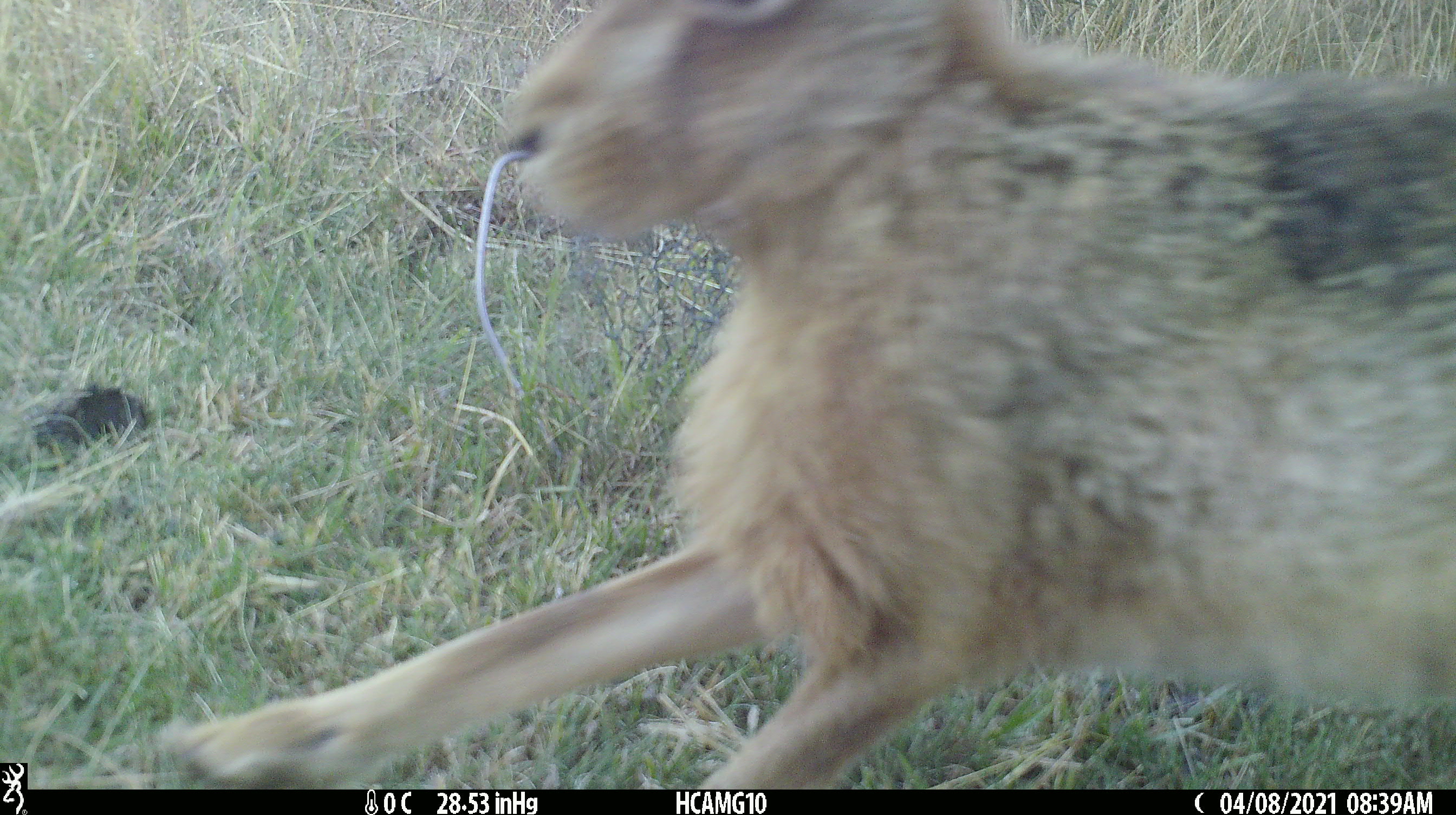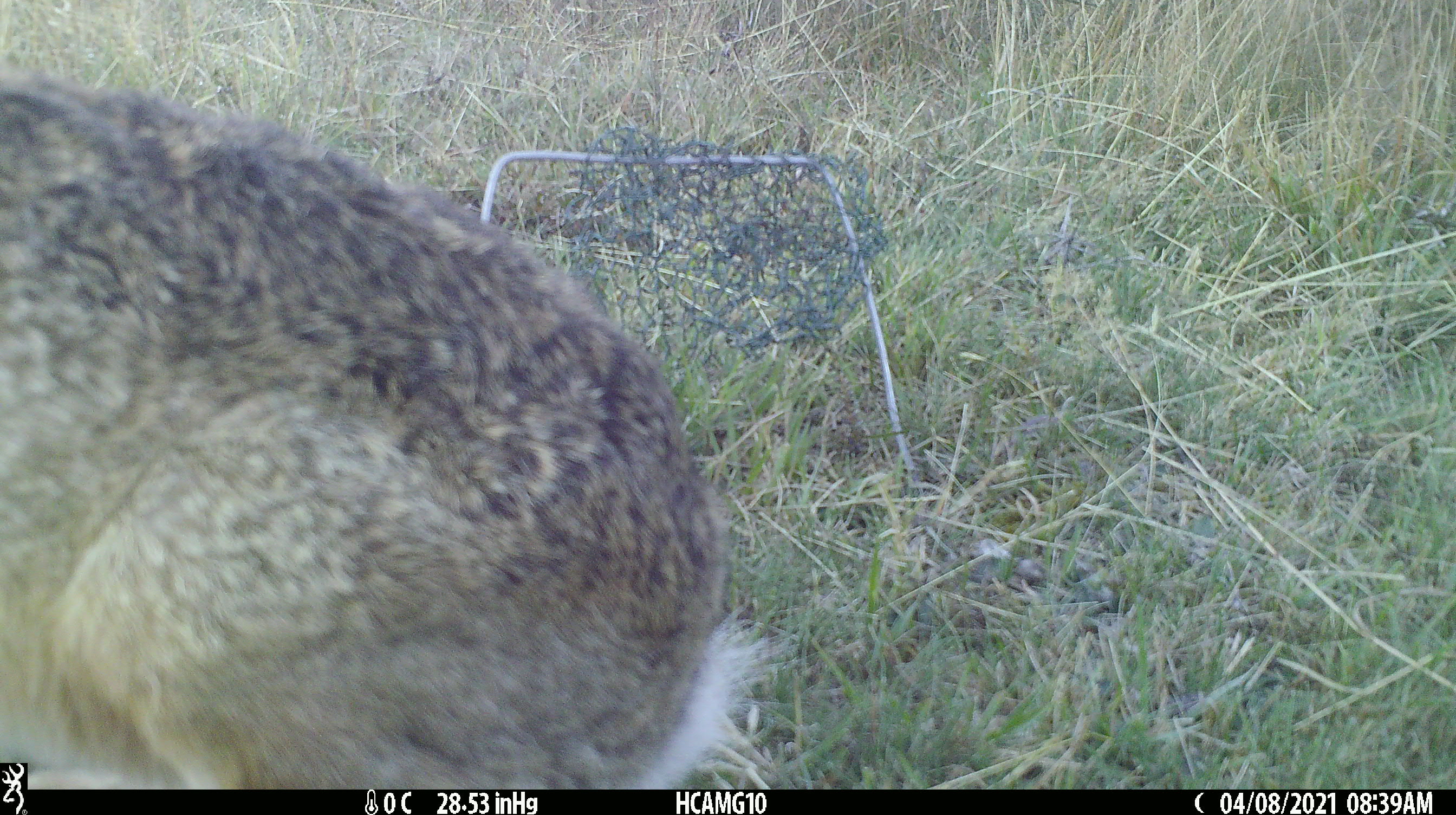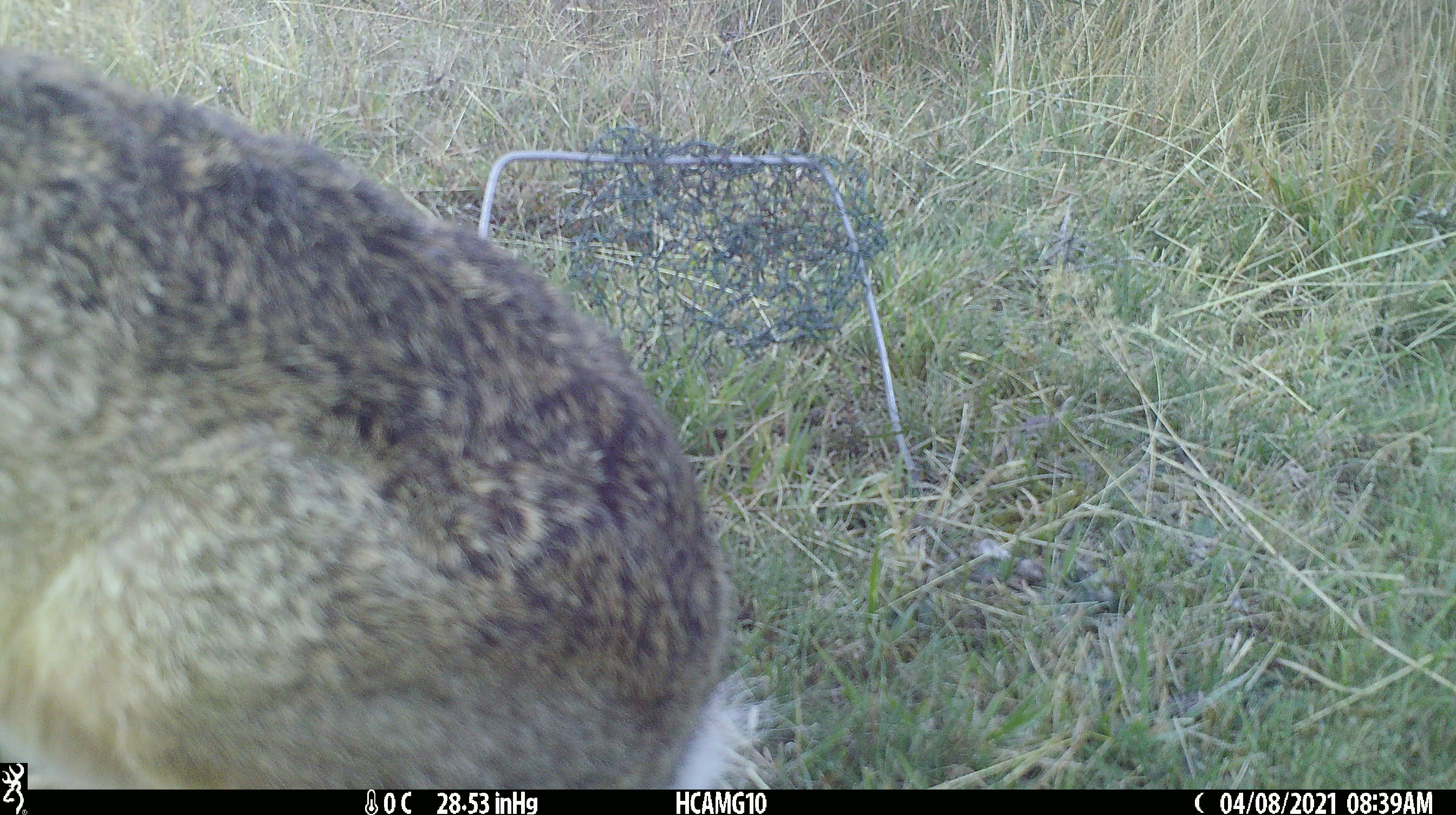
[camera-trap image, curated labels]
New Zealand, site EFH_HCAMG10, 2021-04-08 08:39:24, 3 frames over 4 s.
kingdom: Animalia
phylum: Chordata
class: Mammalia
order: Lagomorpha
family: Leporidae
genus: Lepus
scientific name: Lepus europaeus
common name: brown hare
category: hare